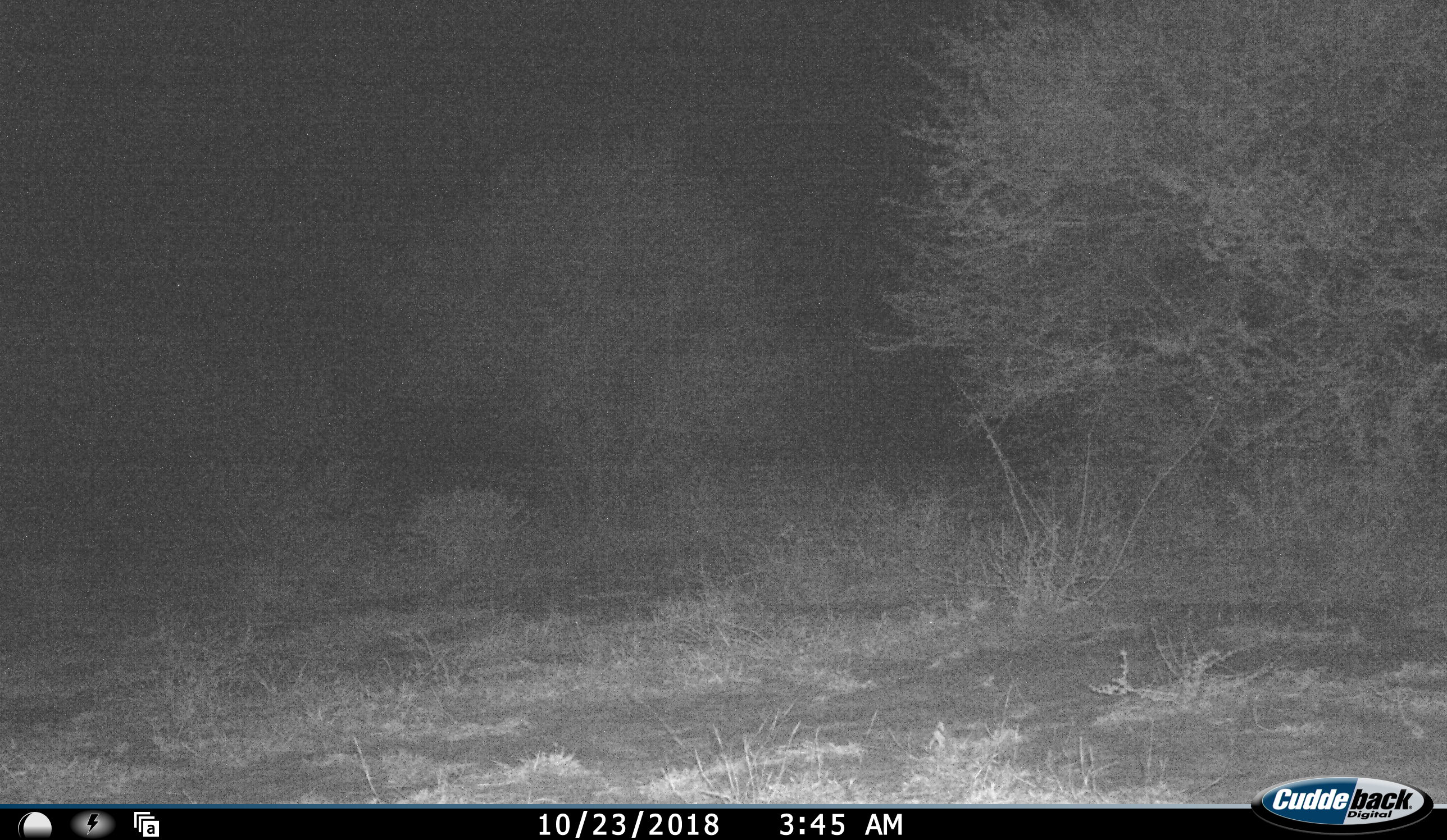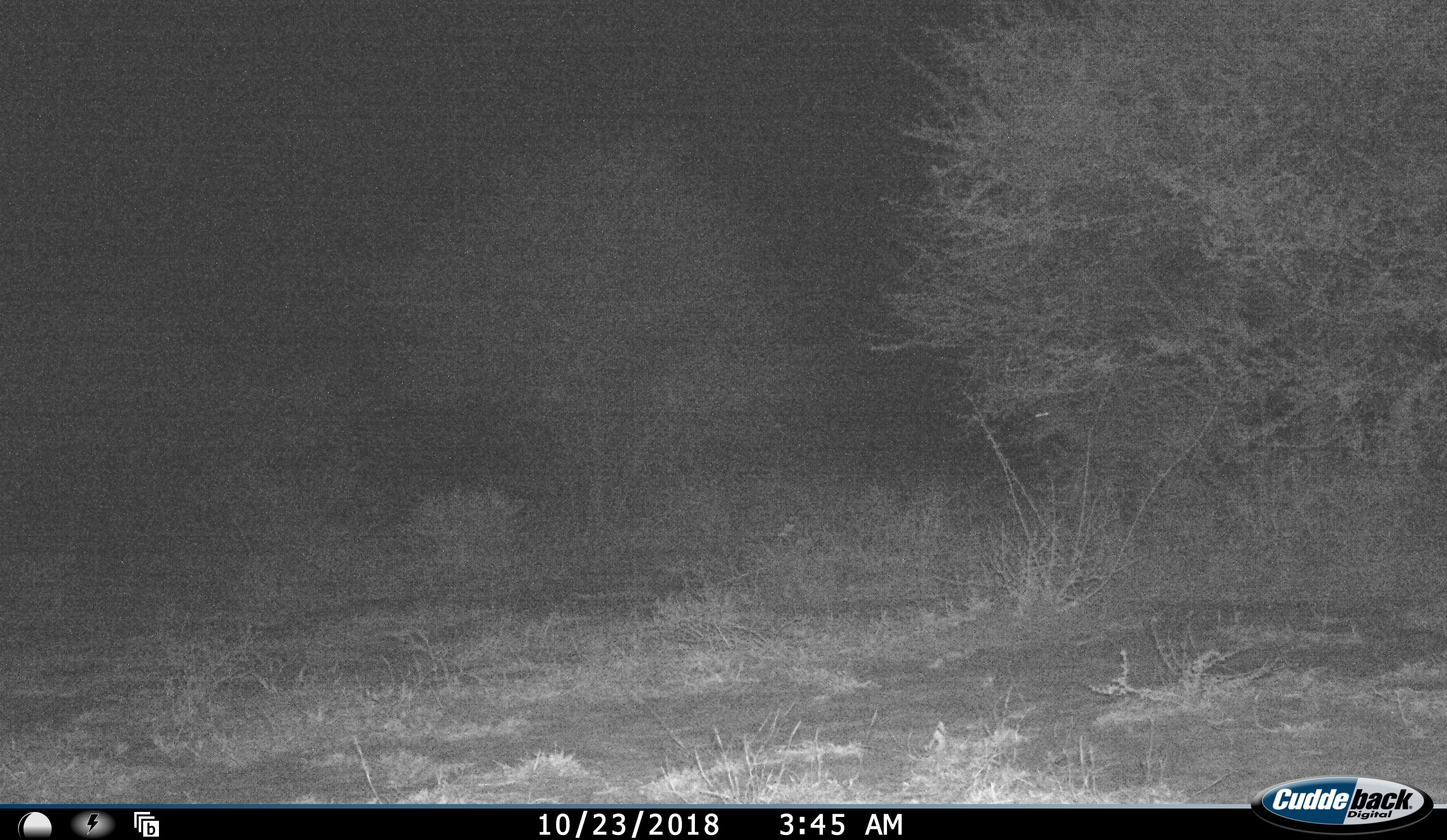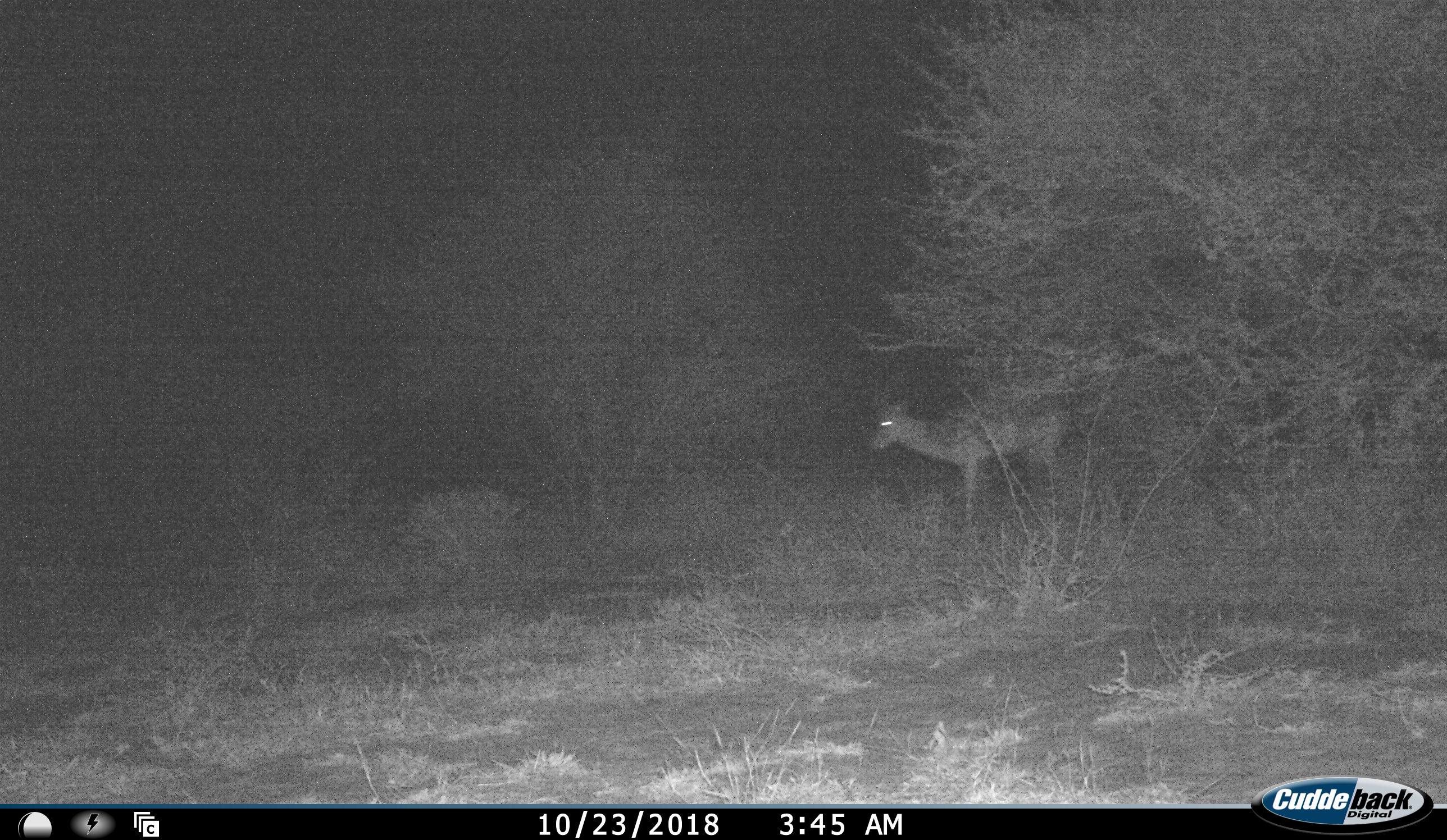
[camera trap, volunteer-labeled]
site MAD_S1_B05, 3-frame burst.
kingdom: Animalia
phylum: Chordata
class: Mammalia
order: Artiodactyla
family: Bovidae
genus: Aepyceros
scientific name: Aepyceros melampus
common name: impala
Impala (Aepyceros melampus), count 1. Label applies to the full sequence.